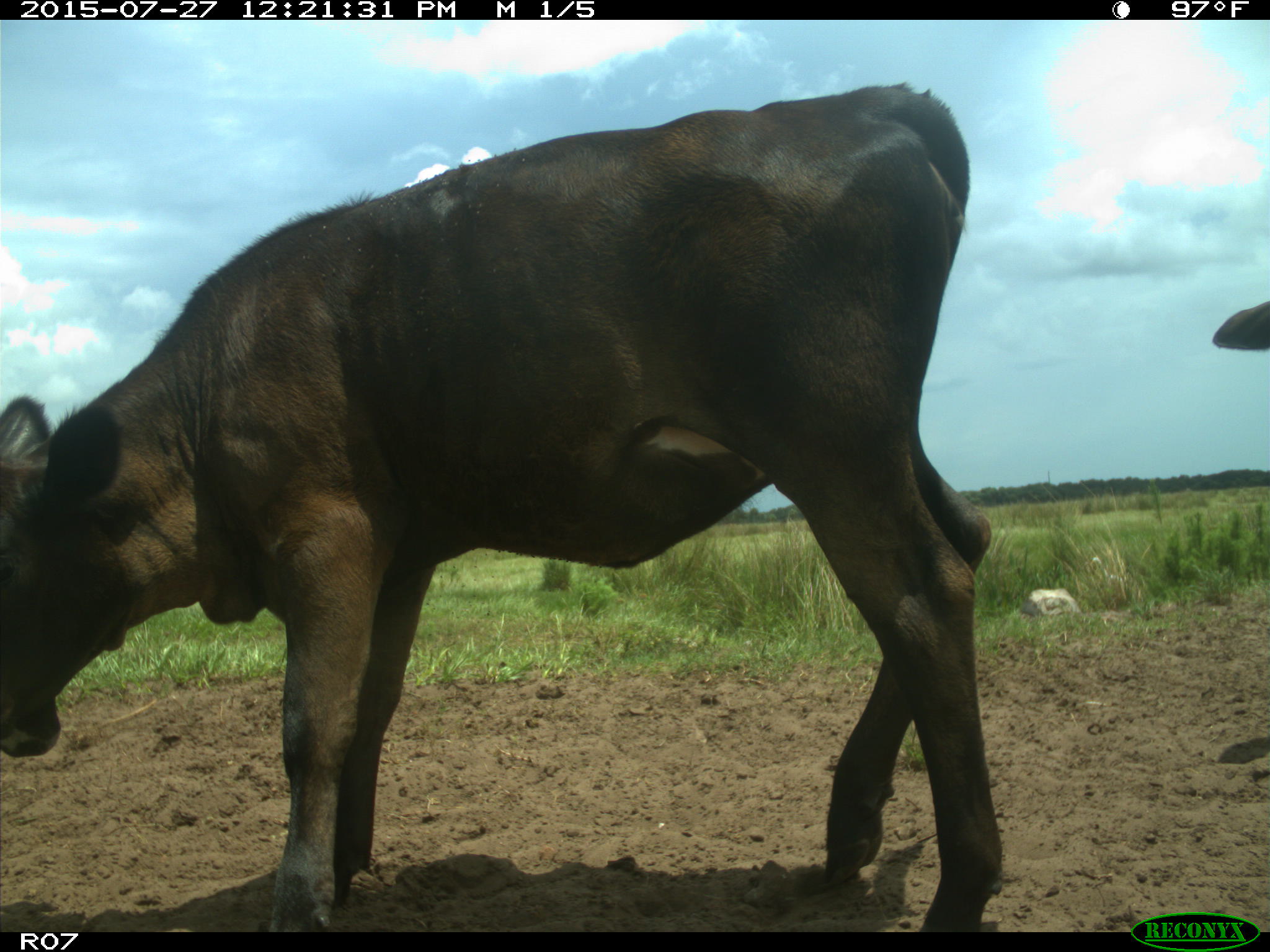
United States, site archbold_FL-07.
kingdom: Animalia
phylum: Chordata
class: Mammalia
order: Artiodactyla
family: Bovidae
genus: Bos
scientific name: Bos taurus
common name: domestic cow